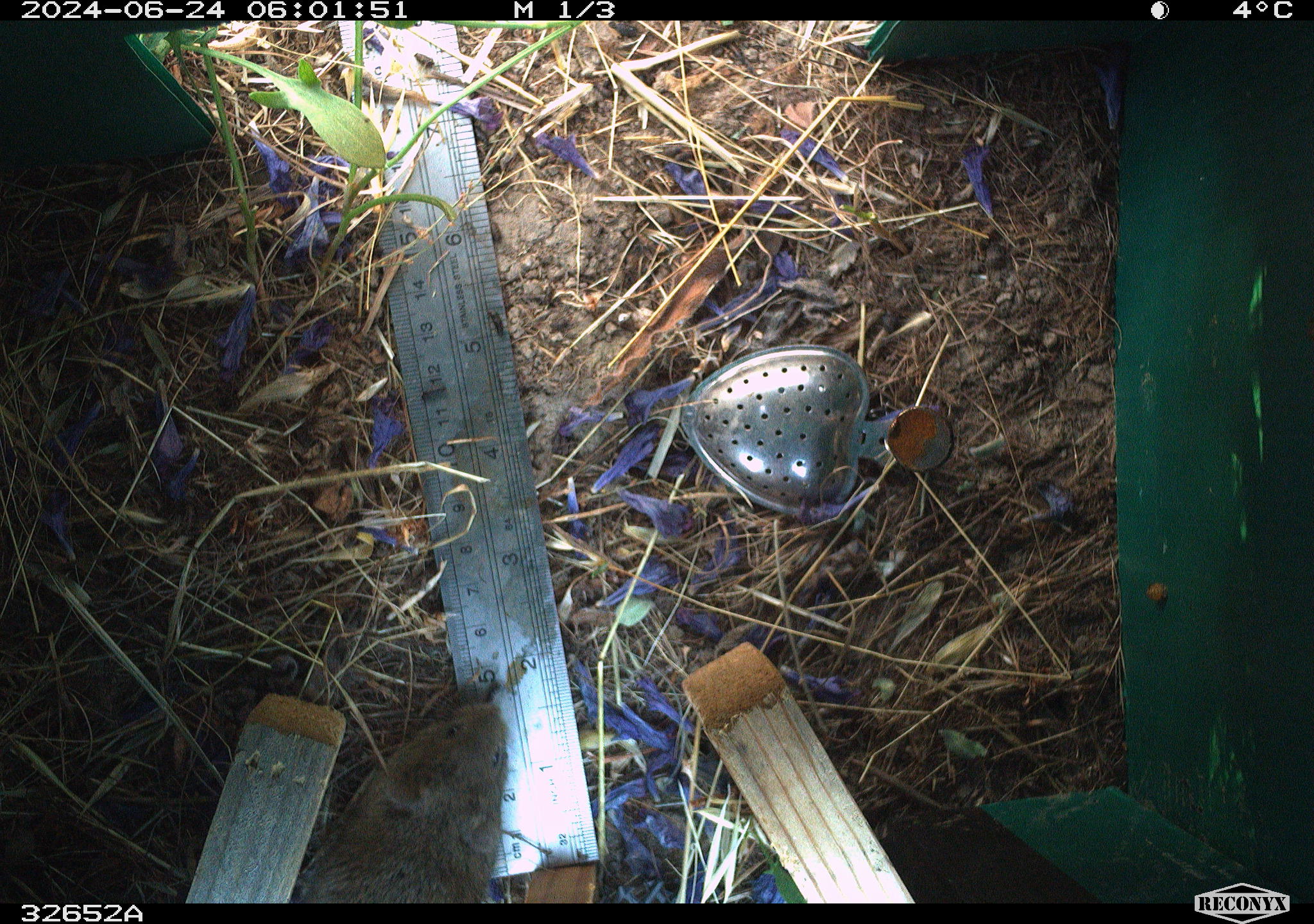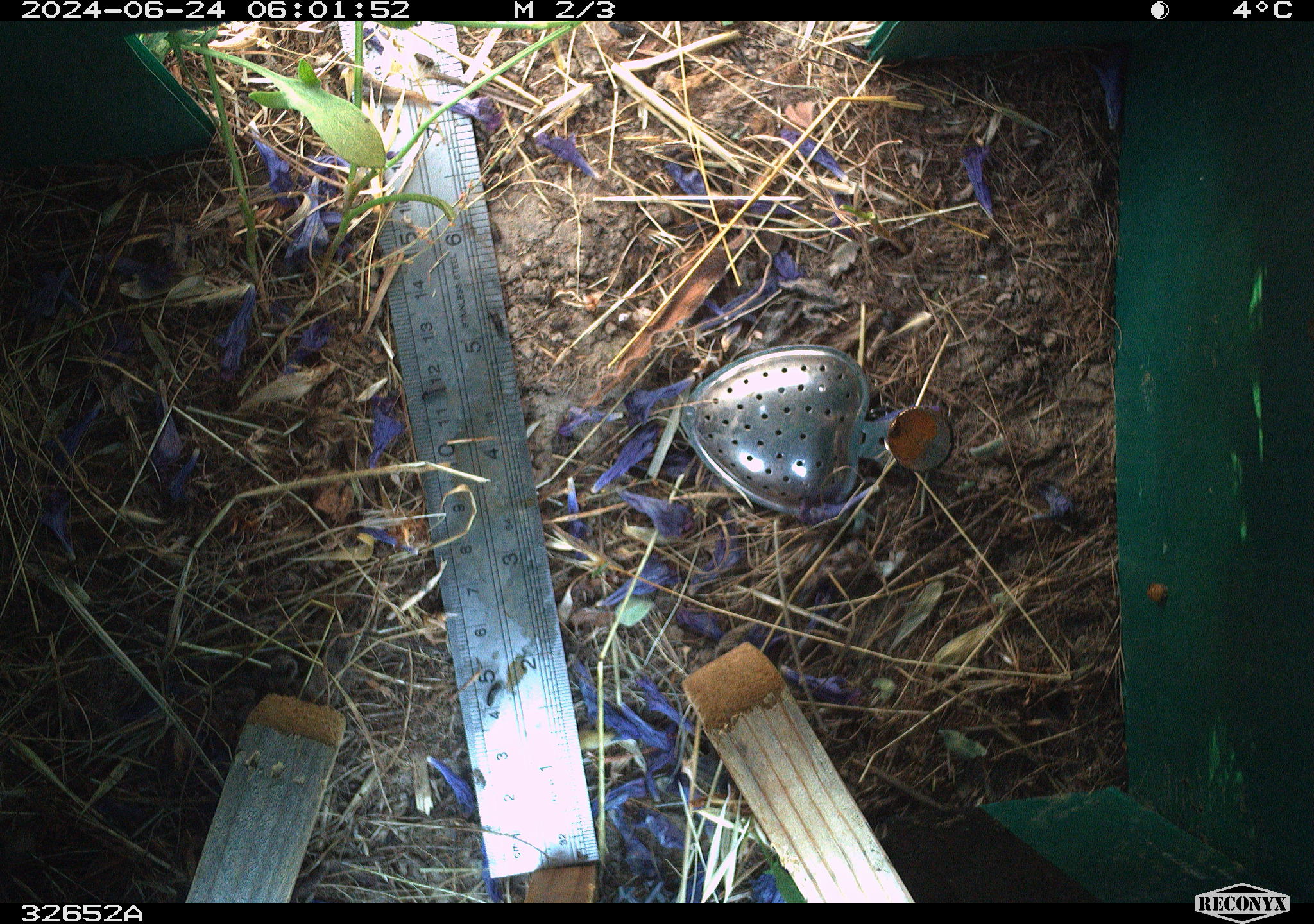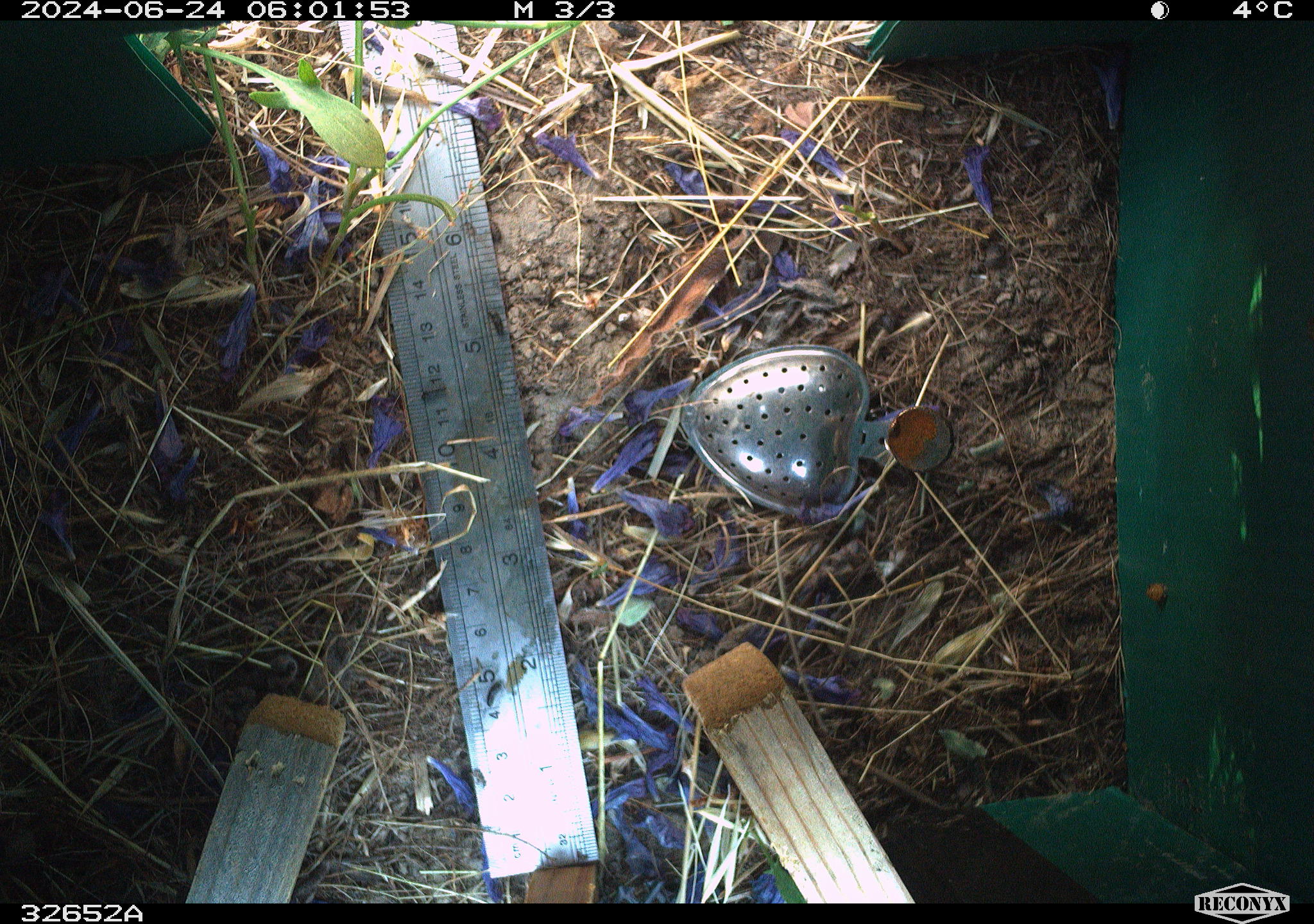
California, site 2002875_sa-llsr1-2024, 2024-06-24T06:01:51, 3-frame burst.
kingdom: Animalia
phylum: Chordata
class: Mammalia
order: Rodentia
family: Cricetidae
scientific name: Arvicolinae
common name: voles, lemmings, and muskrats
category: arvicolinae subfamily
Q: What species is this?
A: Arvicolinae subfamily (voles, lemmings, and muskrats) (Arvicolinae).